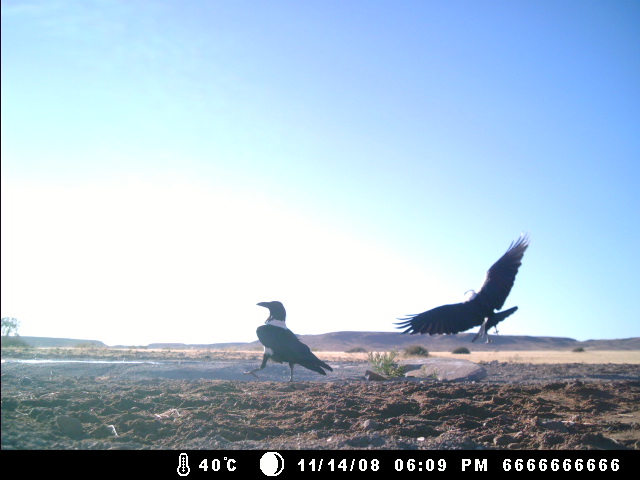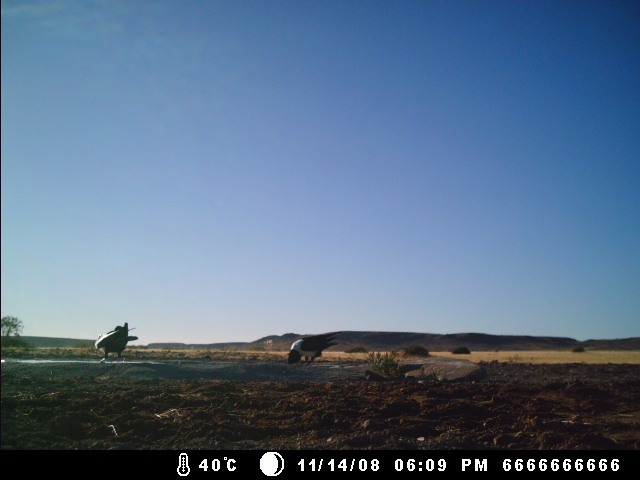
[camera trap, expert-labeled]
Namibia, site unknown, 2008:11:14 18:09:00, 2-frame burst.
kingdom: Animalia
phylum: Chordata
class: Aves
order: Passeriformes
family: Corvidae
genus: Corvus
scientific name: Corvus albus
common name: pied crow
Corvus albus (pied crow).